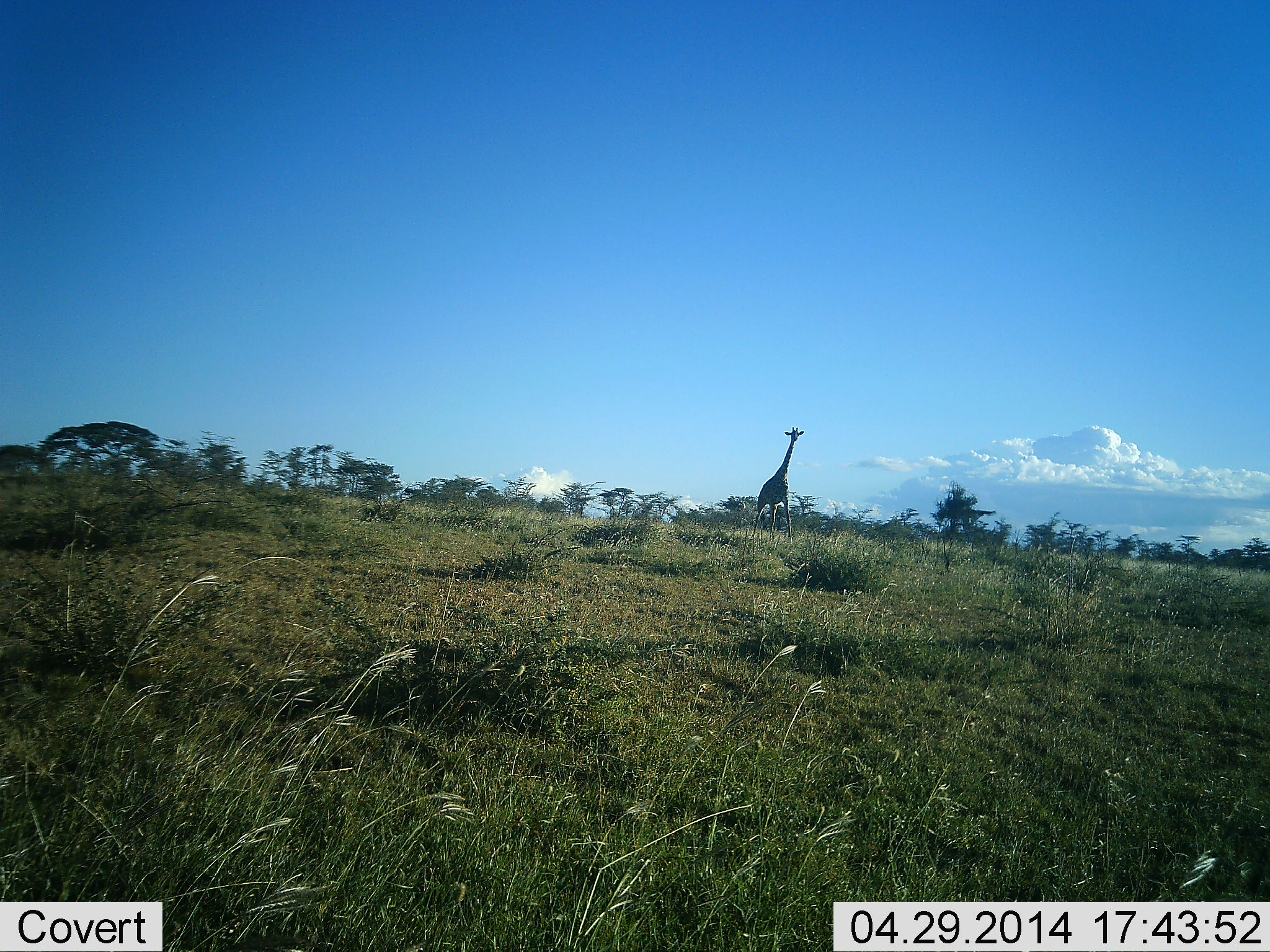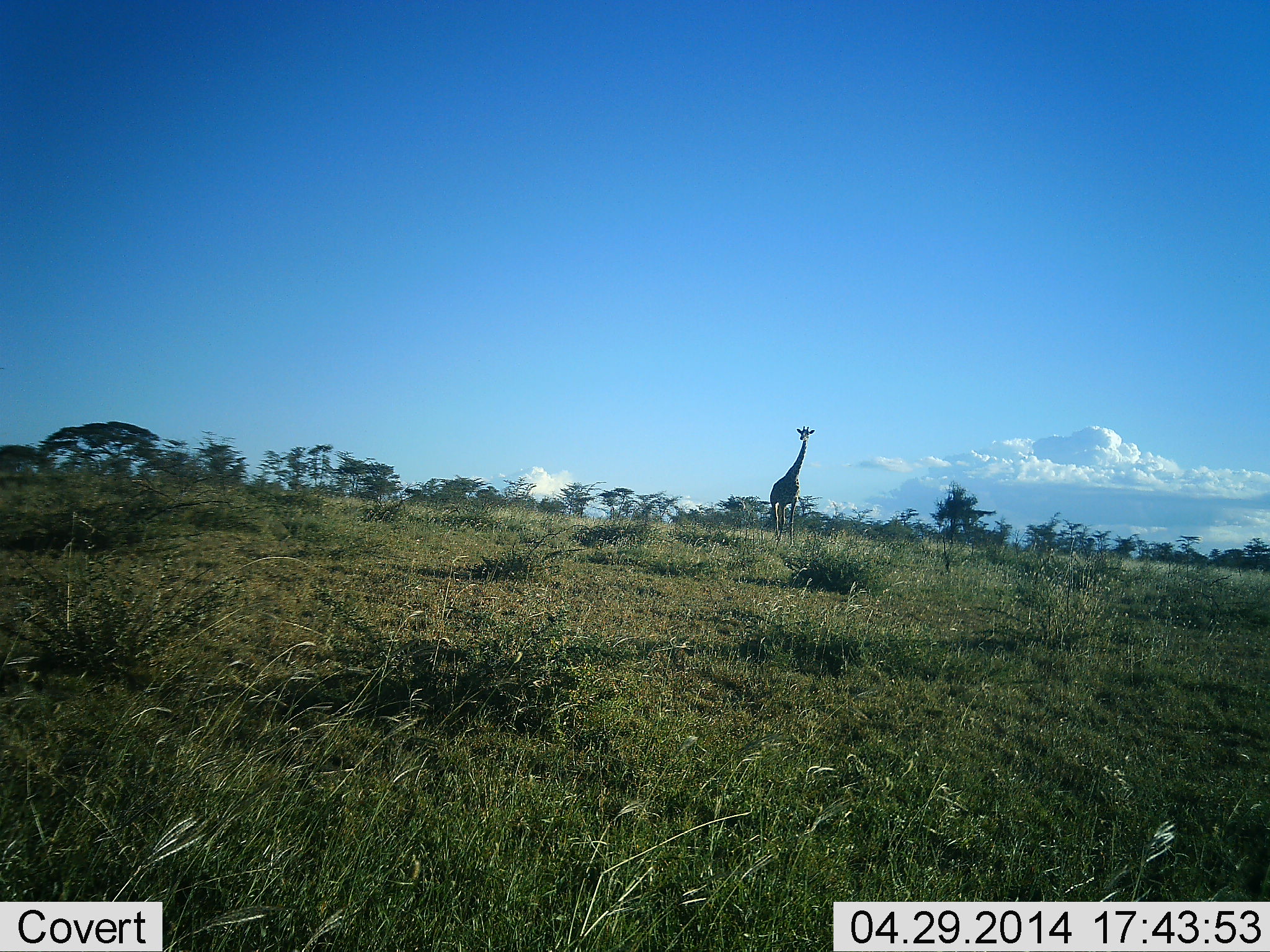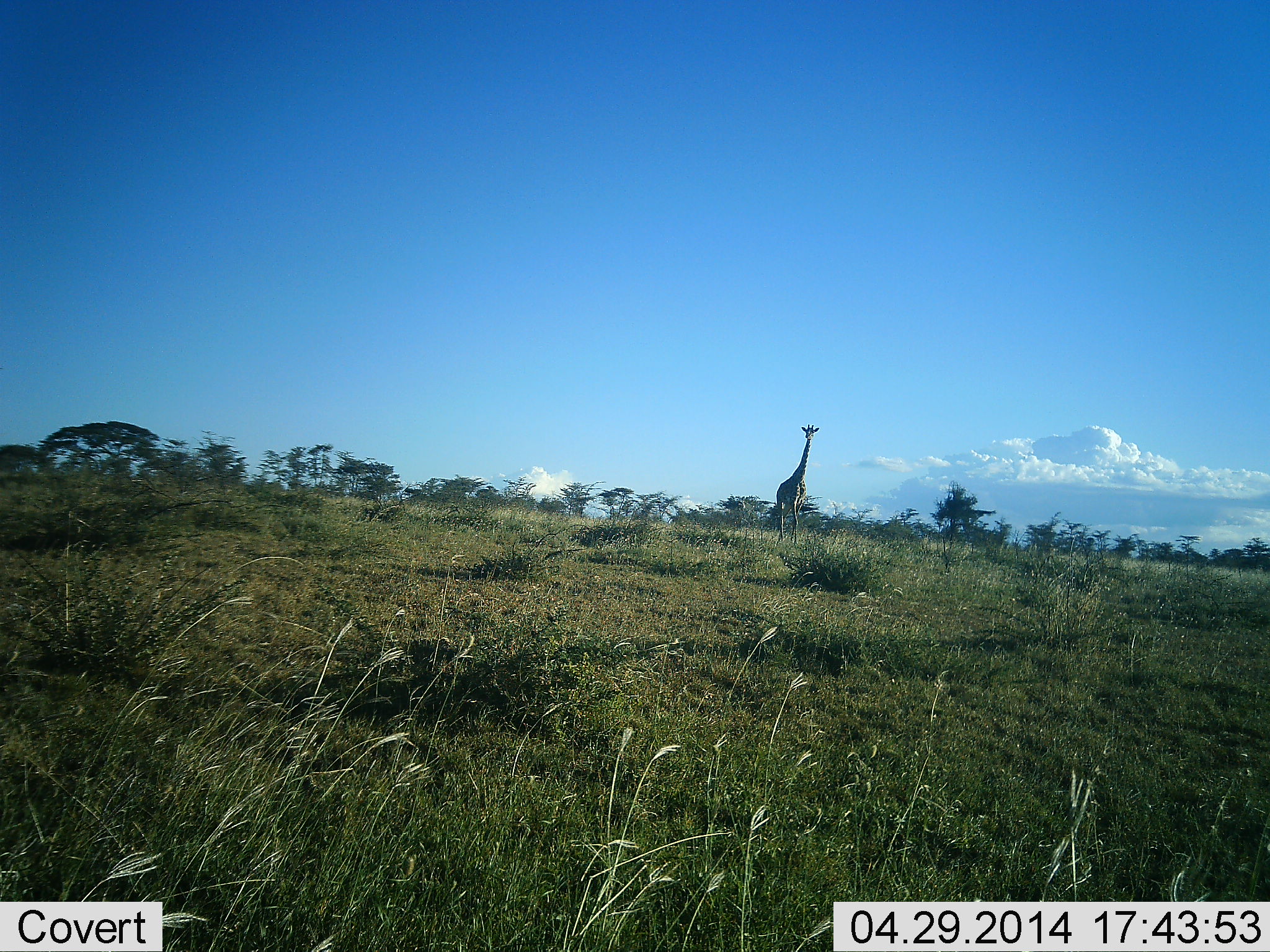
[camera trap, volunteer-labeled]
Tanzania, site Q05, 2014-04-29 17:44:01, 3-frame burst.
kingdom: Animalia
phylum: Chordata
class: Mammalia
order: Artiodactyla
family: Giraffidae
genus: Giraffa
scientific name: Giraffa camelopardalis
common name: giraffe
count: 1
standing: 40%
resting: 0%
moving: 60%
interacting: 0%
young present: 0%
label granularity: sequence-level